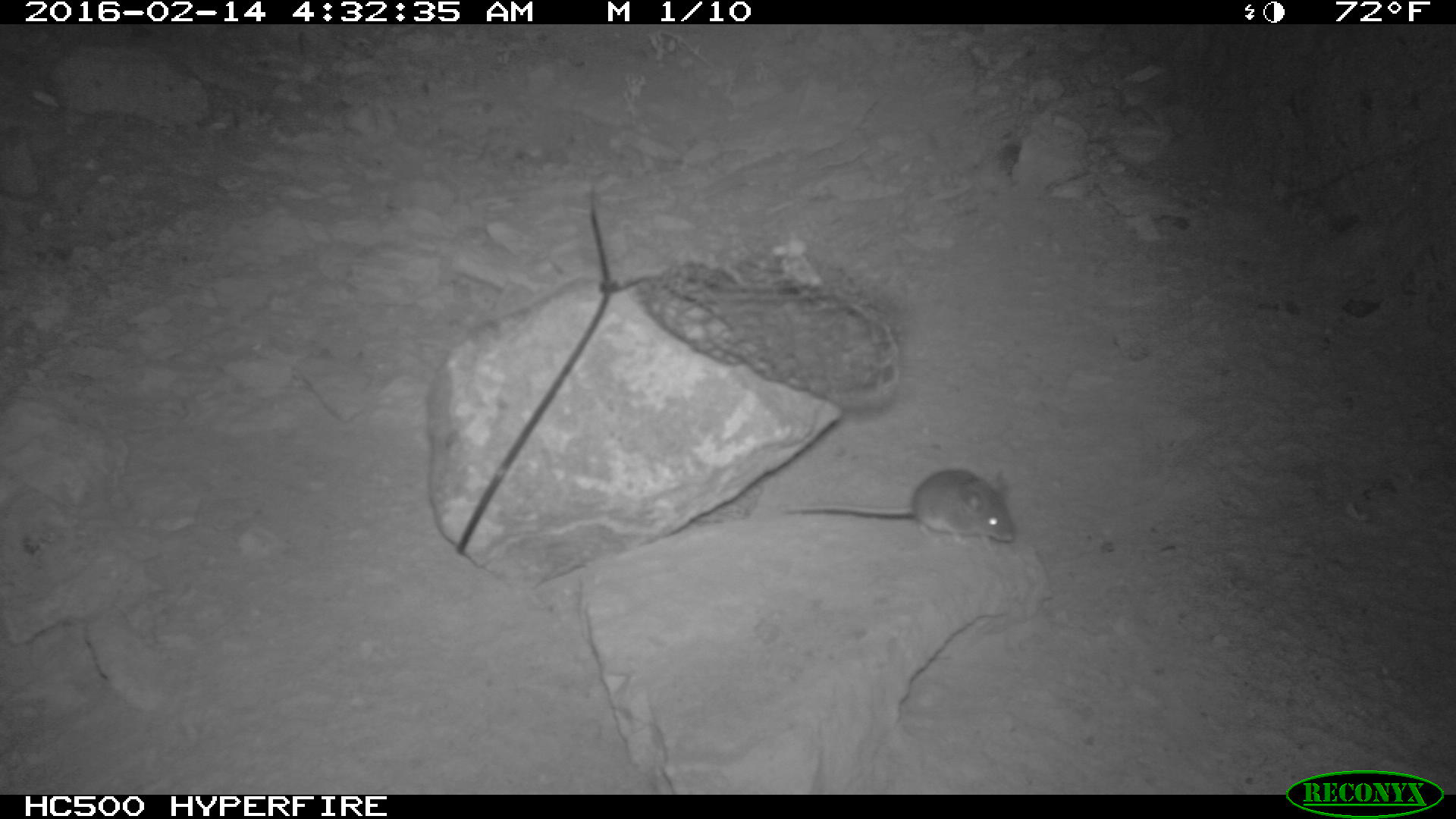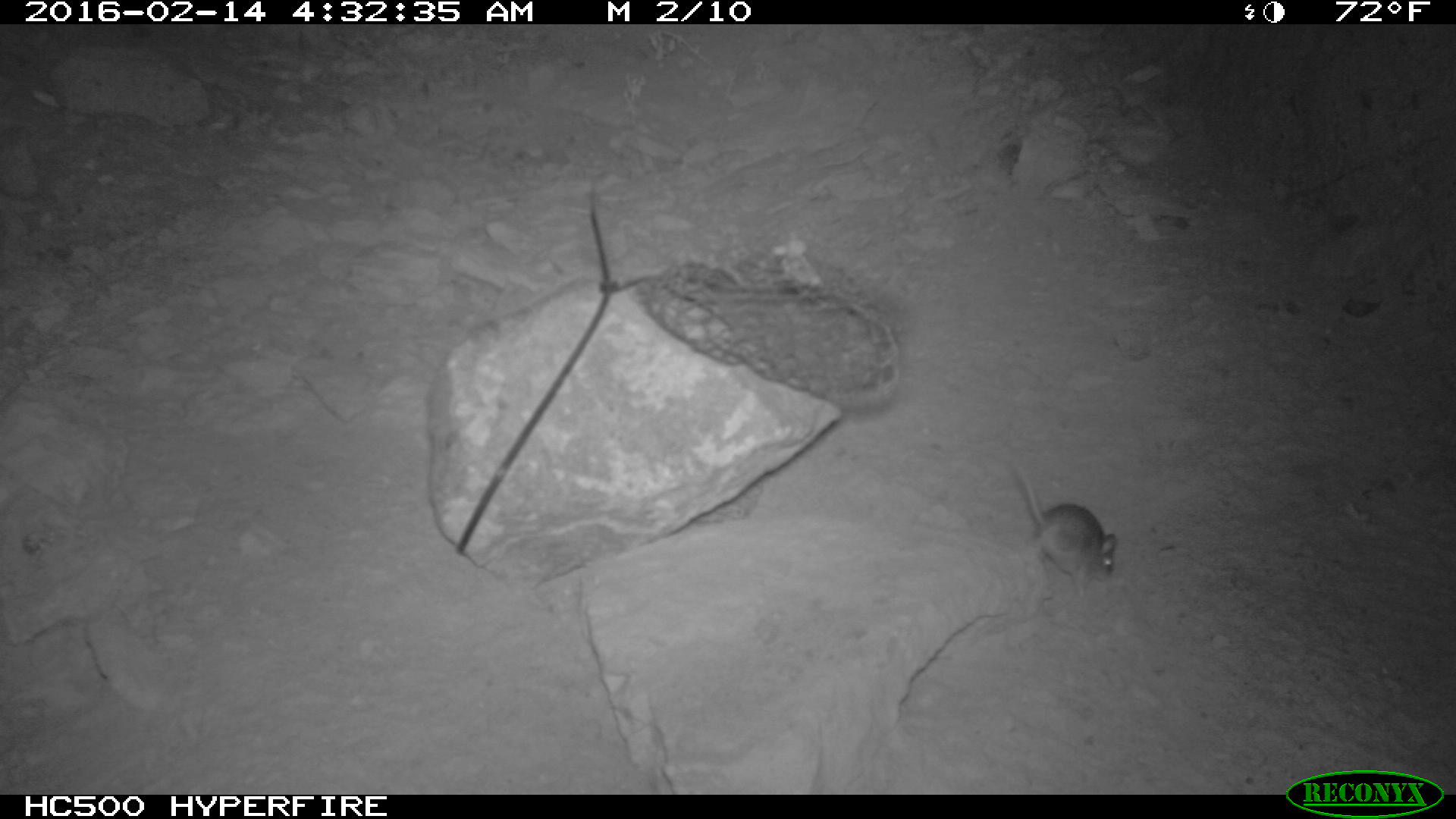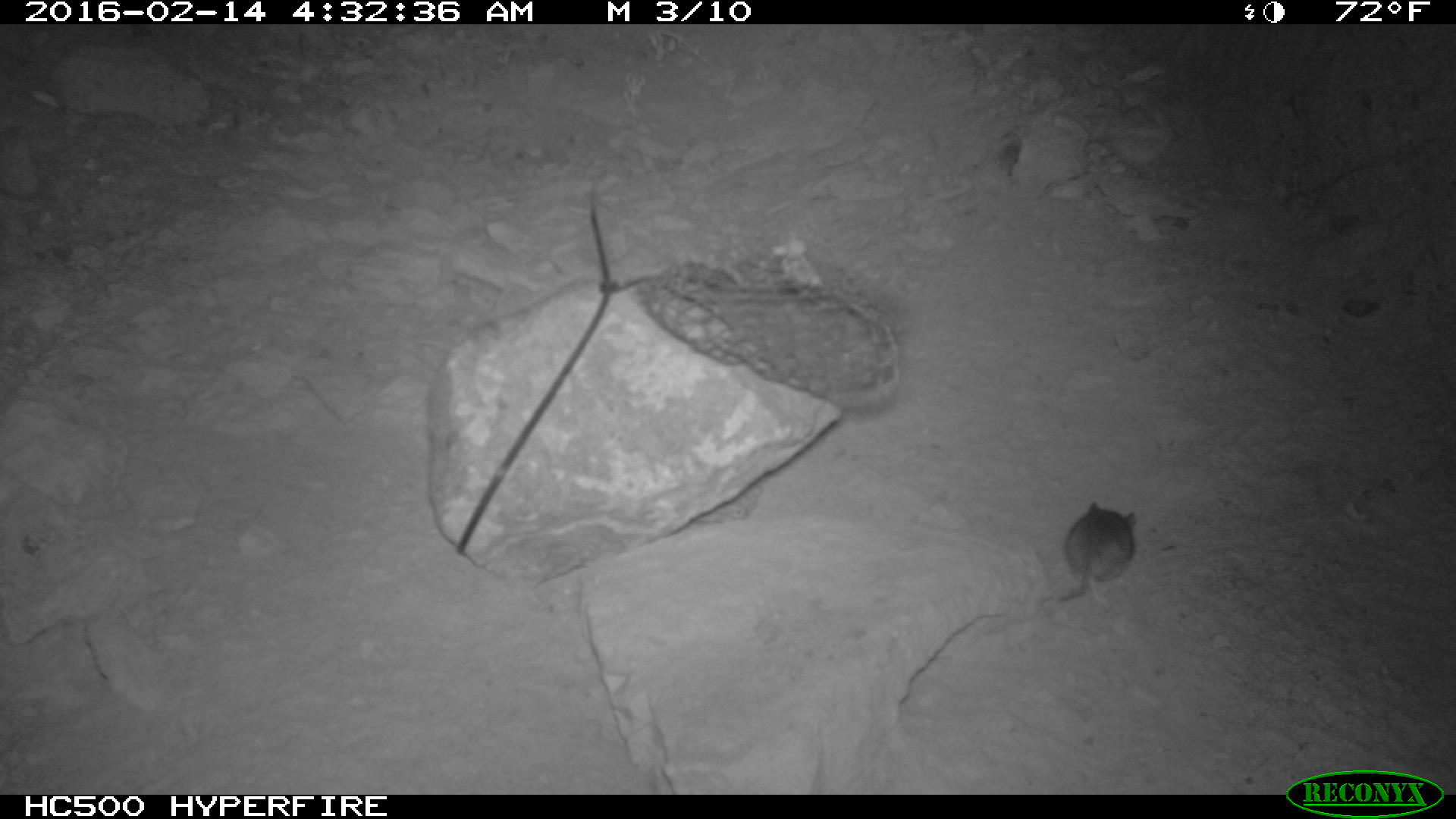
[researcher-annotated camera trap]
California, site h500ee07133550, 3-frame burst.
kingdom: Animalia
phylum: Chordata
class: Mammalia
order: Rodentia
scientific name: Rodentia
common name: rodent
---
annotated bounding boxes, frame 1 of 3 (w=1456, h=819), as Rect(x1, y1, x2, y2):
rodent: Rect(777, 469, 1014, 551)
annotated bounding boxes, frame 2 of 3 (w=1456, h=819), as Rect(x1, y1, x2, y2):
rodent: Rect(1012, 462, 1119, 580)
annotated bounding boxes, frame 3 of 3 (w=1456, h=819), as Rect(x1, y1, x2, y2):
rodent: Rect(984, 501, 1138, 635)